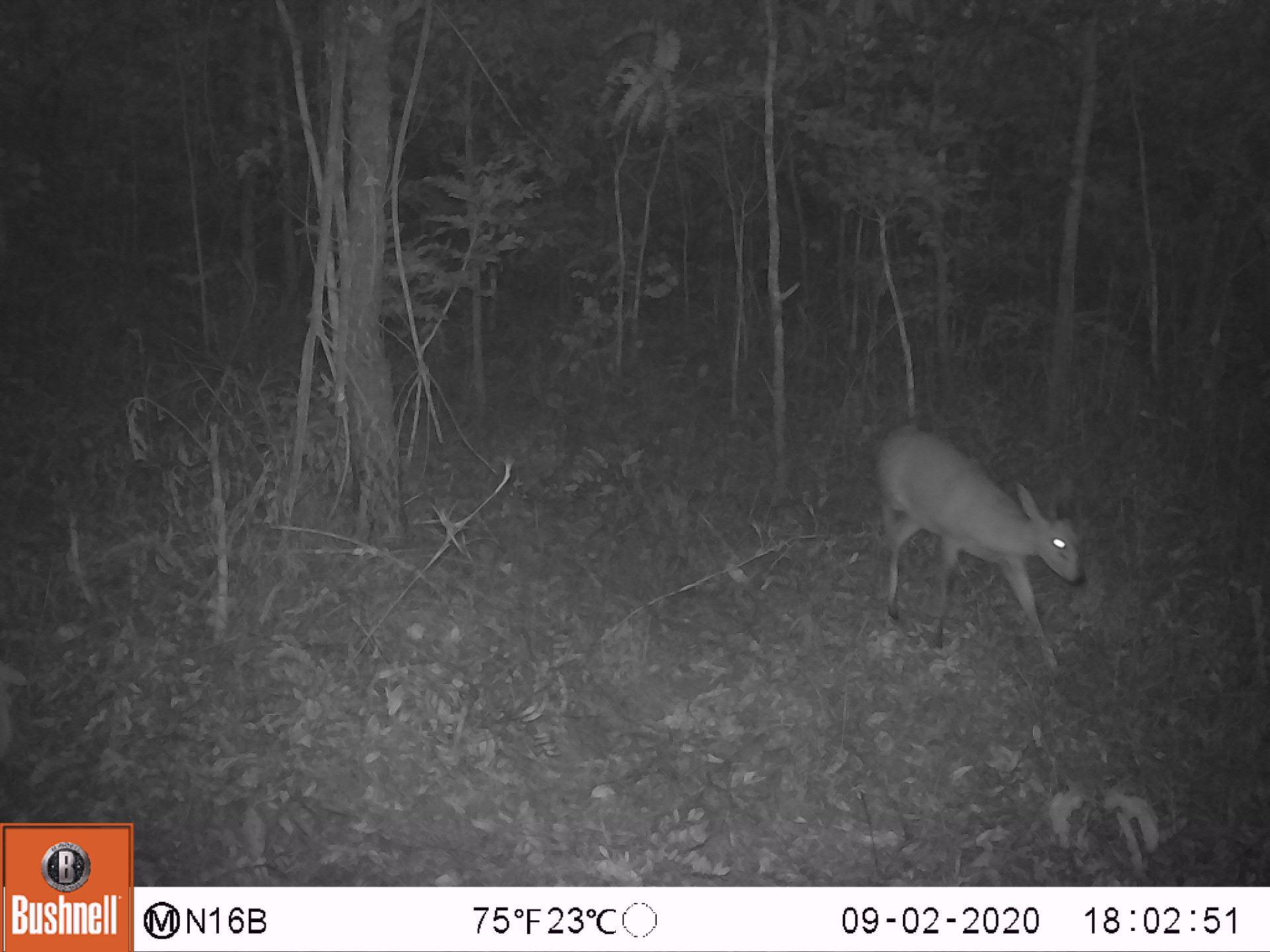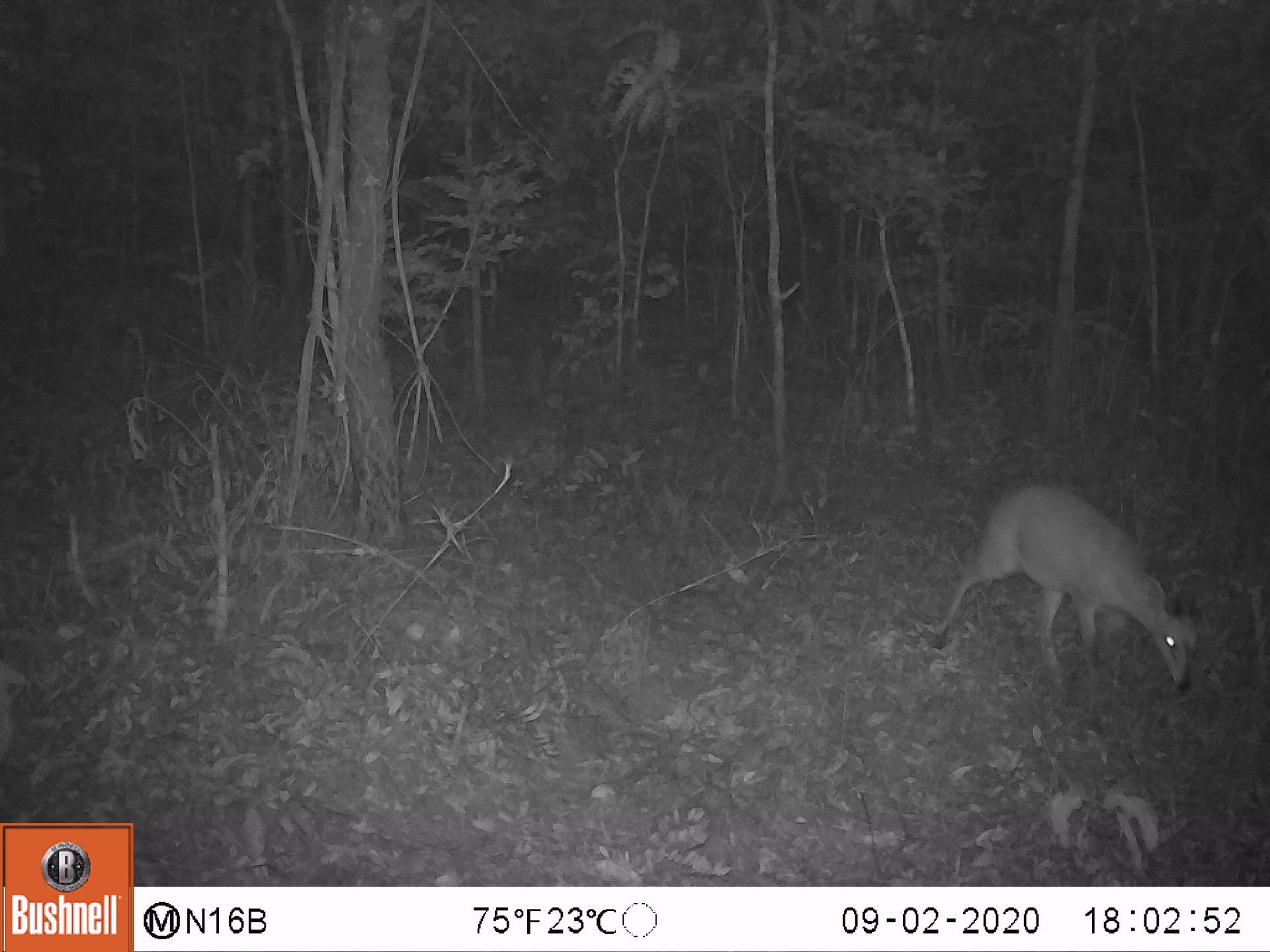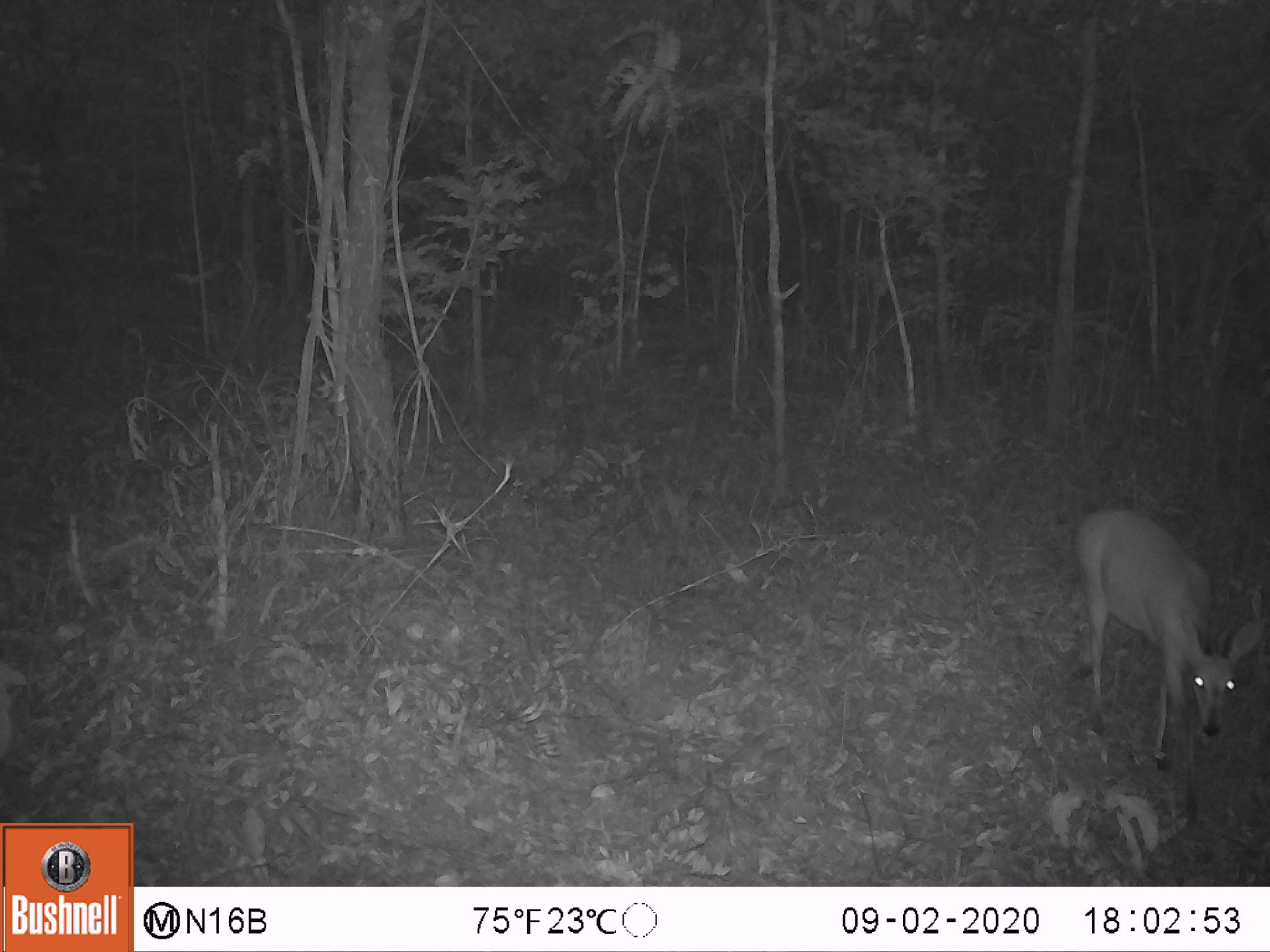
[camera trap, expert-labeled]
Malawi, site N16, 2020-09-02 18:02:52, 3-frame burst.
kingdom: Animalia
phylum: Chordata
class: Mammalia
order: Artiodactyla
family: Bovidae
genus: Sylvicapra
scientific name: Sylvicapra grimmia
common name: common duiker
Common duiker (Sylvicapra grimmia), count 1.